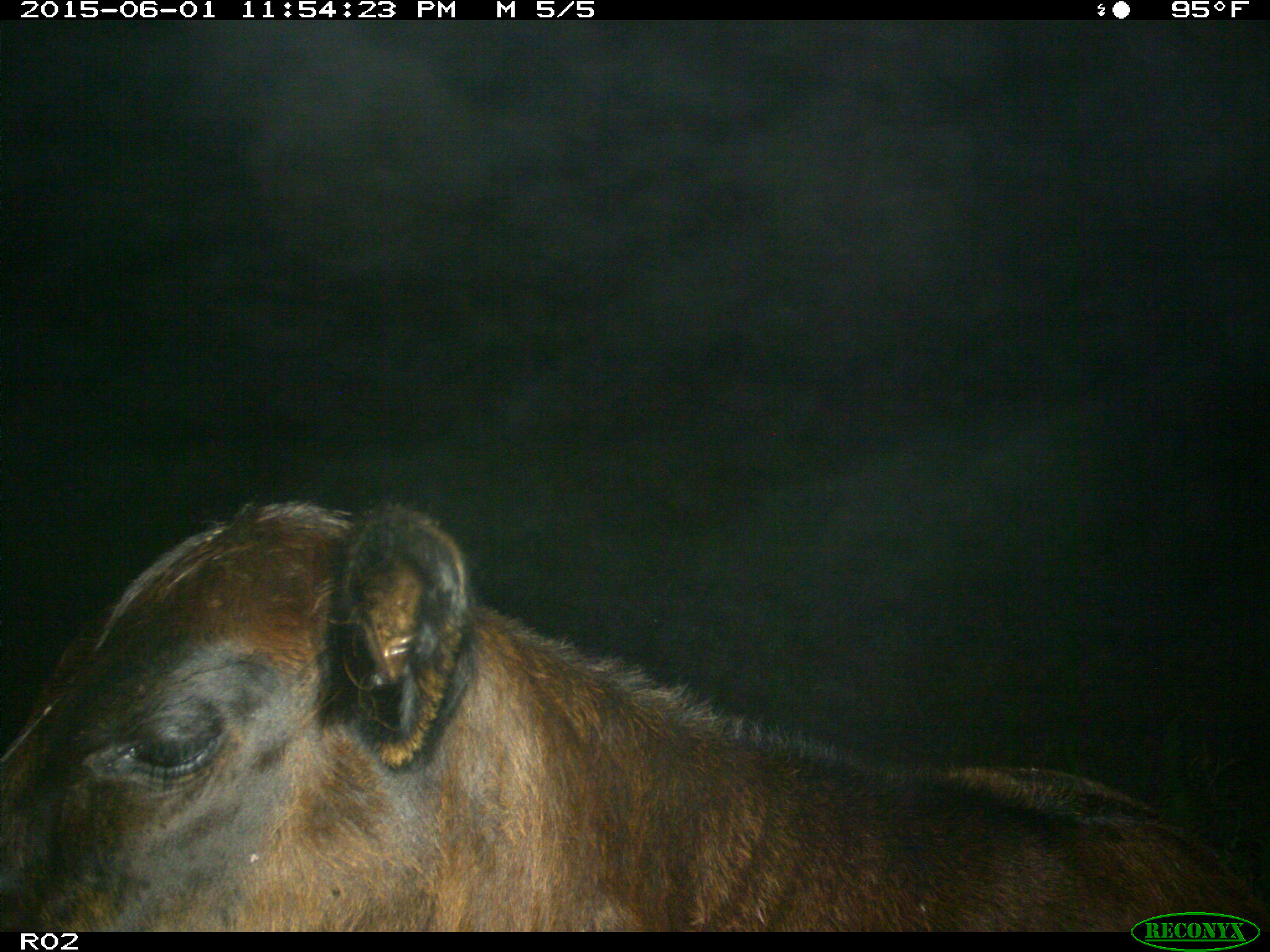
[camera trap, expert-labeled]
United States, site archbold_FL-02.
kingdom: Animalia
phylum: Chordata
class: Mammalia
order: Artiodactyla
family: Bovidae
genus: Bos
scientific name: Bos taurus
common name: domestic cow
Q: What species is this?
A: Bos taurus (domestic cow).